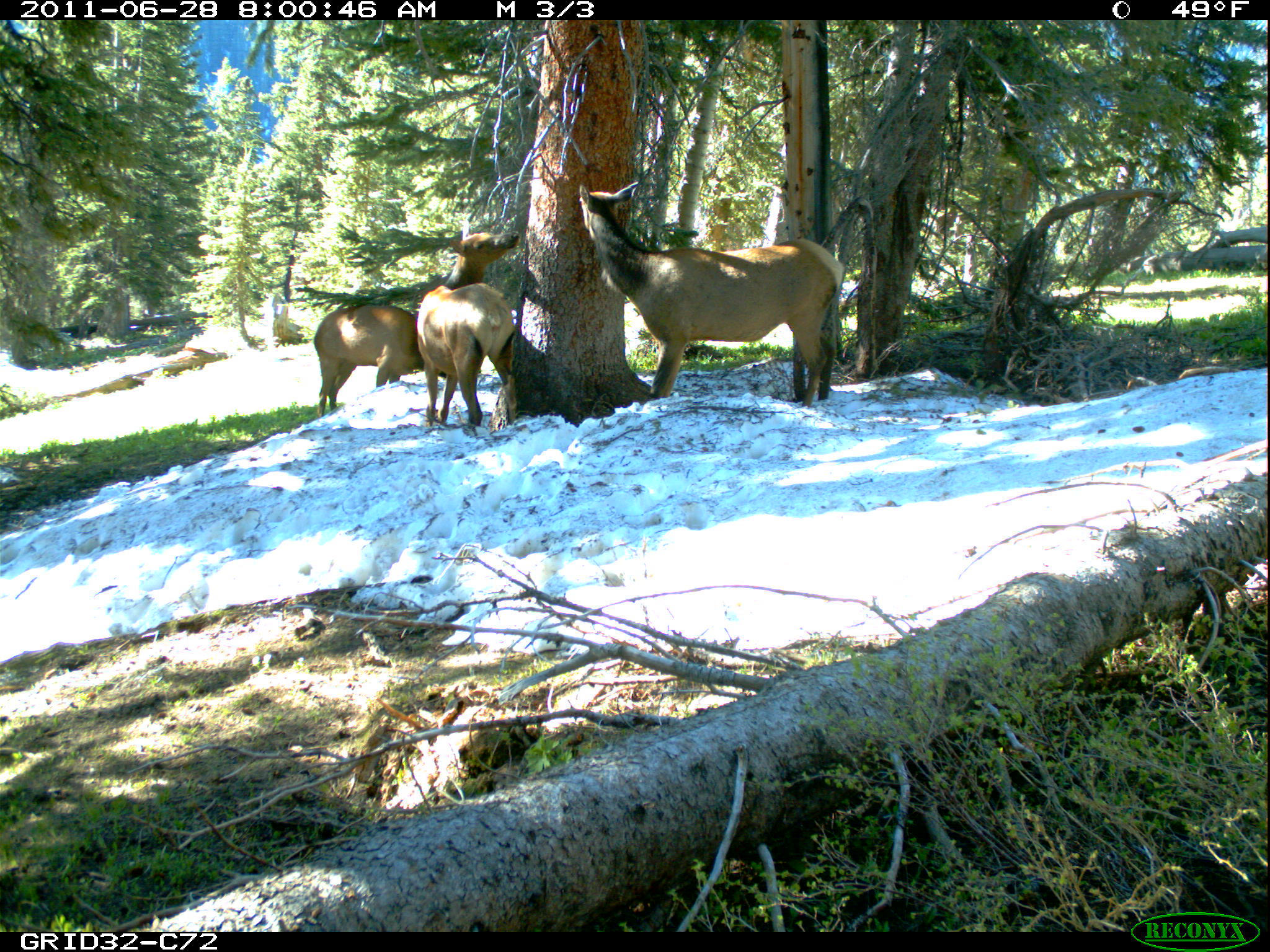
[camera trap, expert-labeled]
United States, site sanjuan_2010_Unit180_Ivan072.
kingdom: Animalia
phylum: Chordata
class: Mammalia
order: Artiodactyla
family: Cervidae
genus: Cervus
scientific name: Cervus elaphus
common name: red deer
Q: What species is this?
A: Cervus elaphus (red deer).